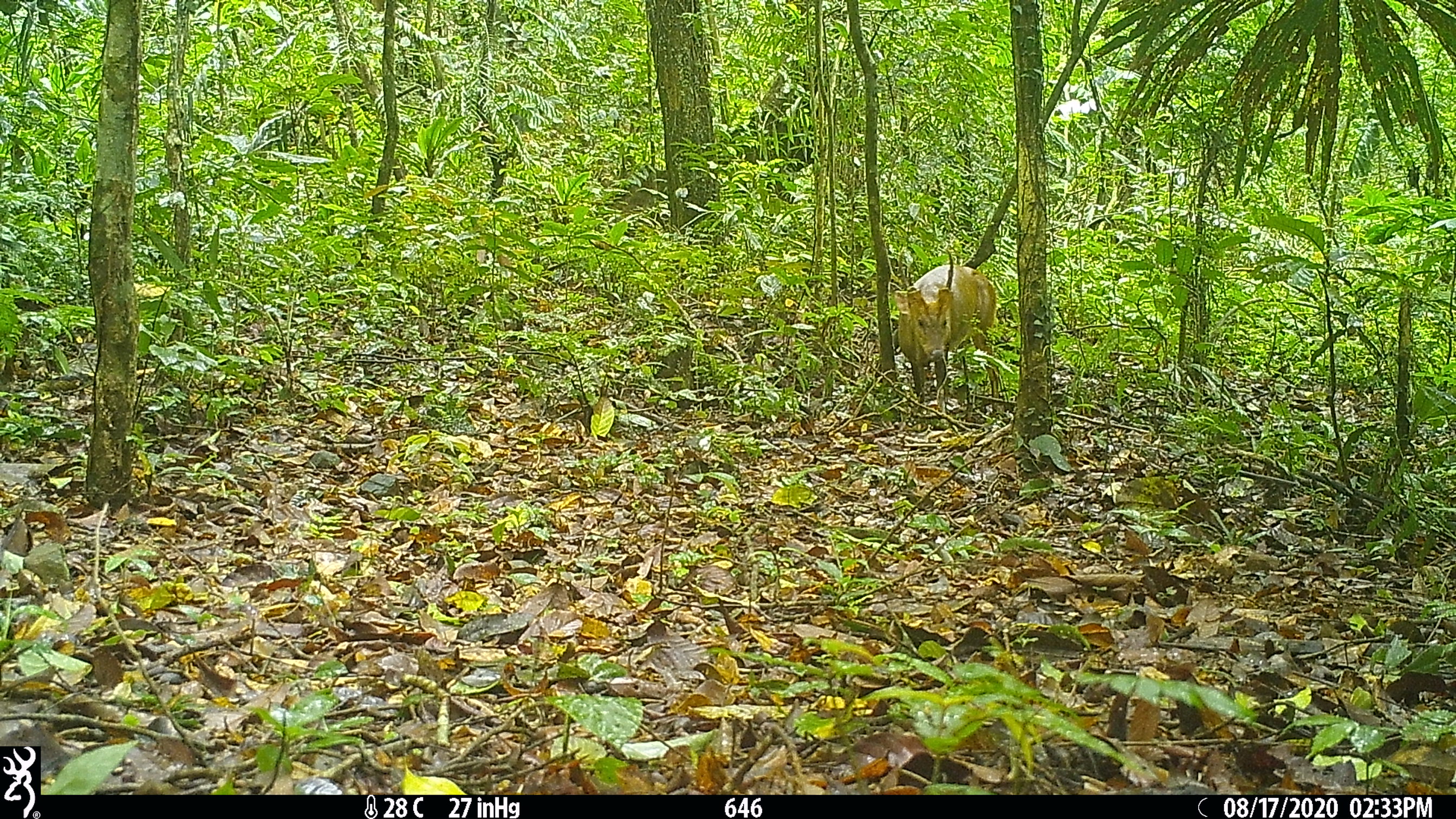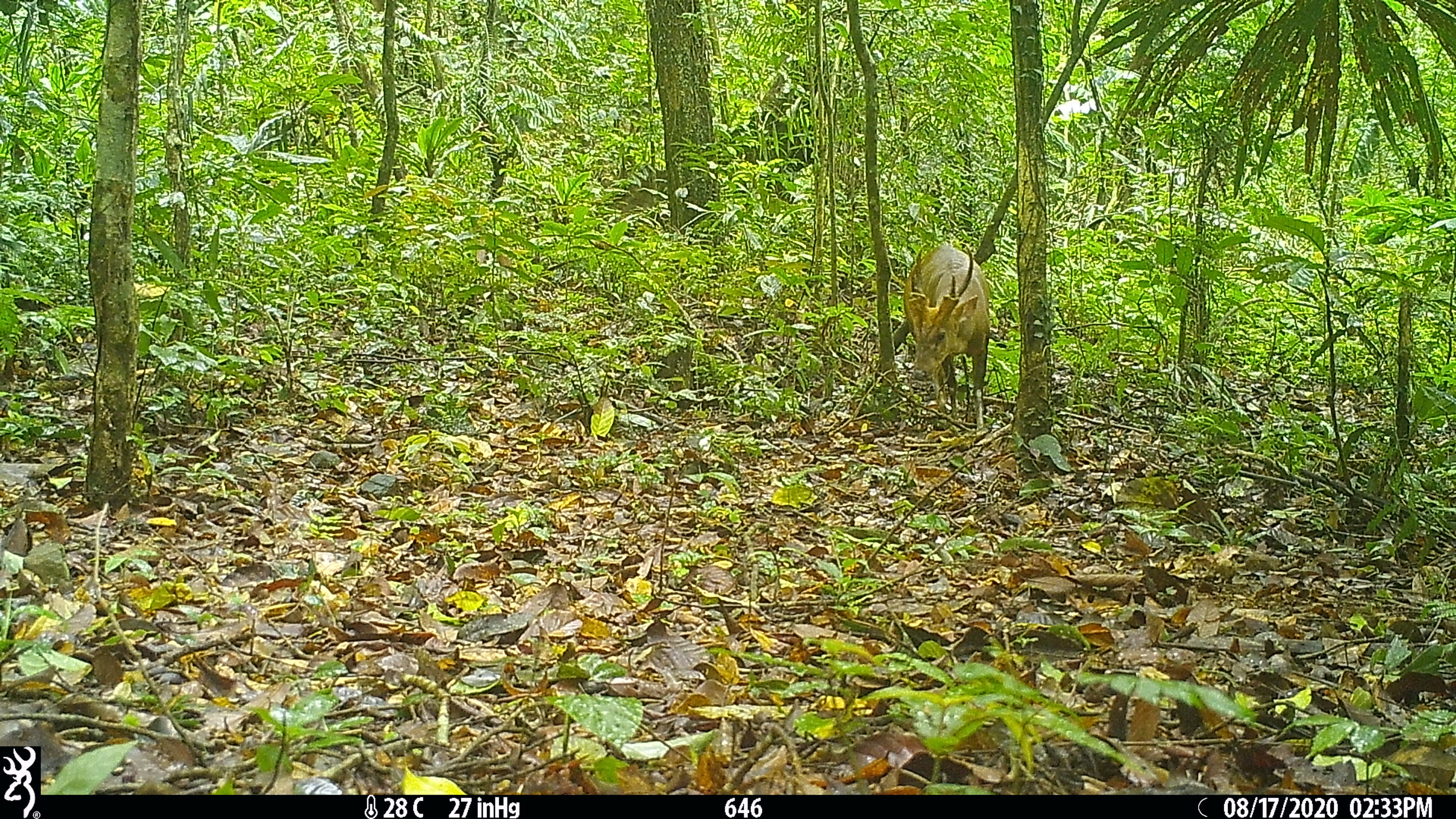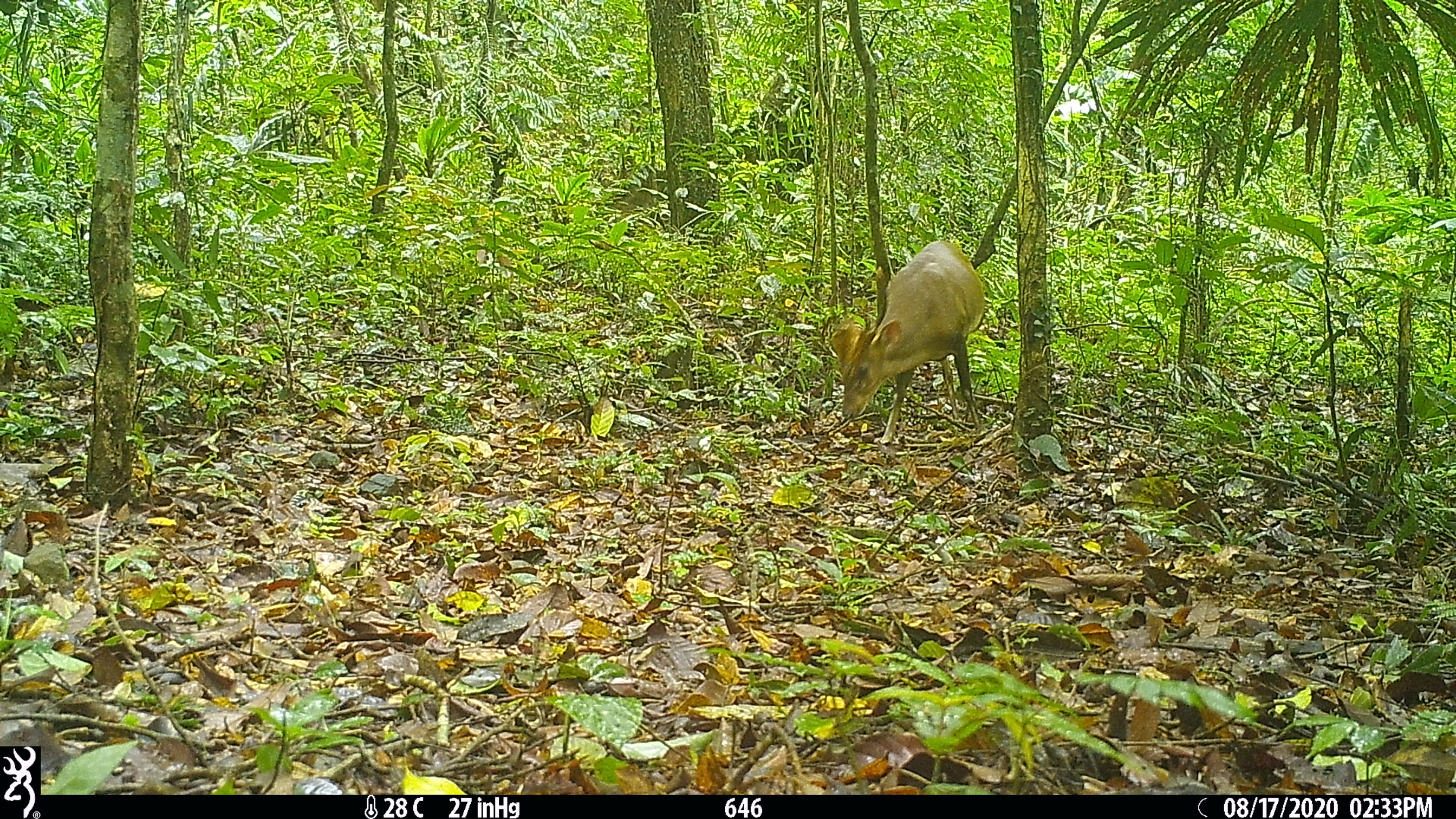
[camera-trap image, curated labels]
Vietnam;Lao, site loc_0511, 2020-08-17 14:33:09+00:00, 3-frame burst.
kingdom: Animalia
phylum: Chordata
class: Mammalia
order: Artiodactyla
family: Cervidae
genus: Muntiacus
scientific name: Muntiacus vuquangensis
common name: large-antlered muntjac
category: large antlered muntjac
Large antlered muntjac (large-antlered muntjac) (Muntiacus vuquangensis). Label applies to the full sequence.